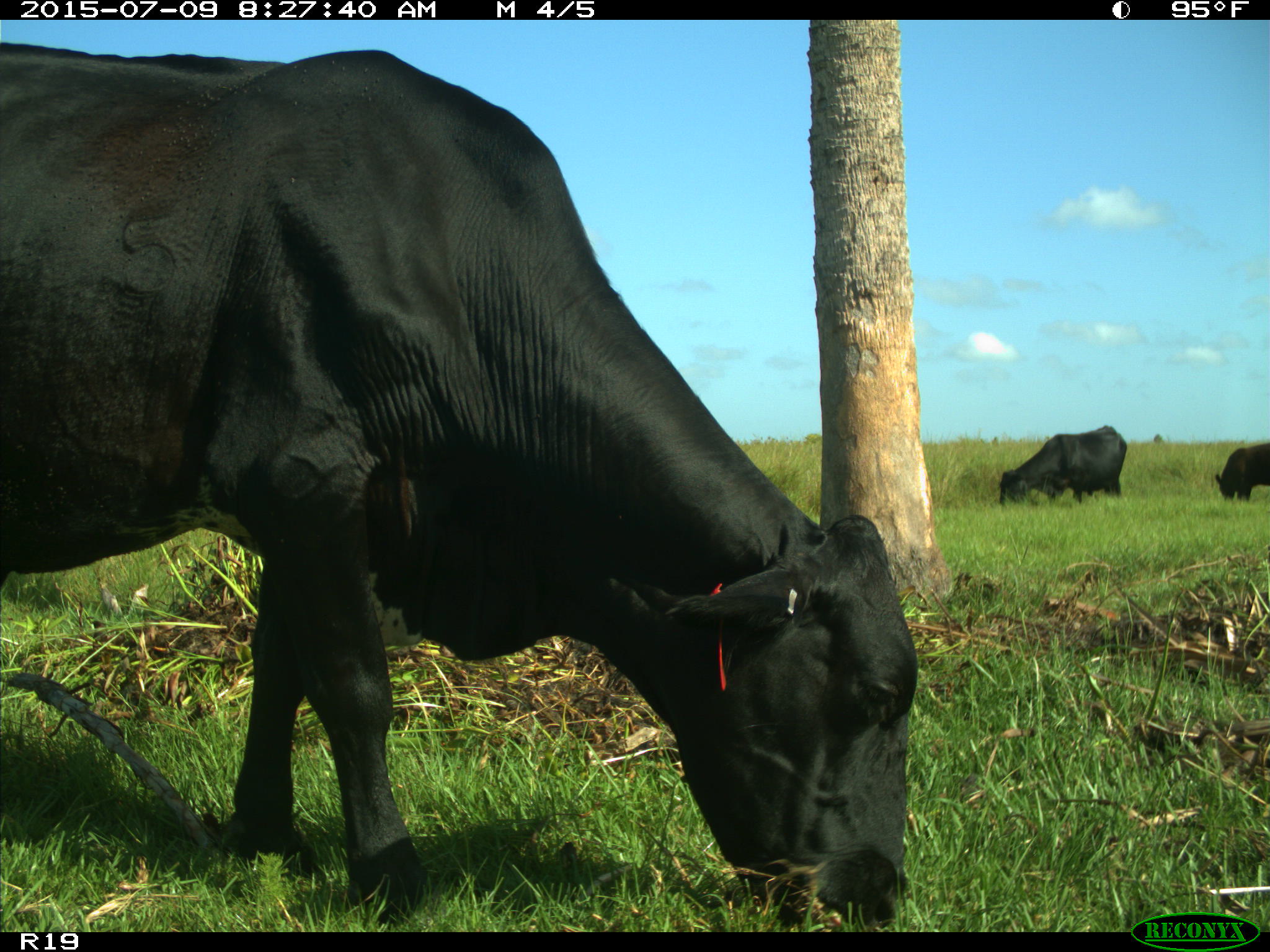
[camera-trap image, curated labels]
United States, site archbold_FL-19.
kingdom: Animalia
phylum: Chordata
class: Mammalia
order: Artiodactyla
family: Bovidae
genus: Bos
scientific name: Bos taurus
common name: domestic cow